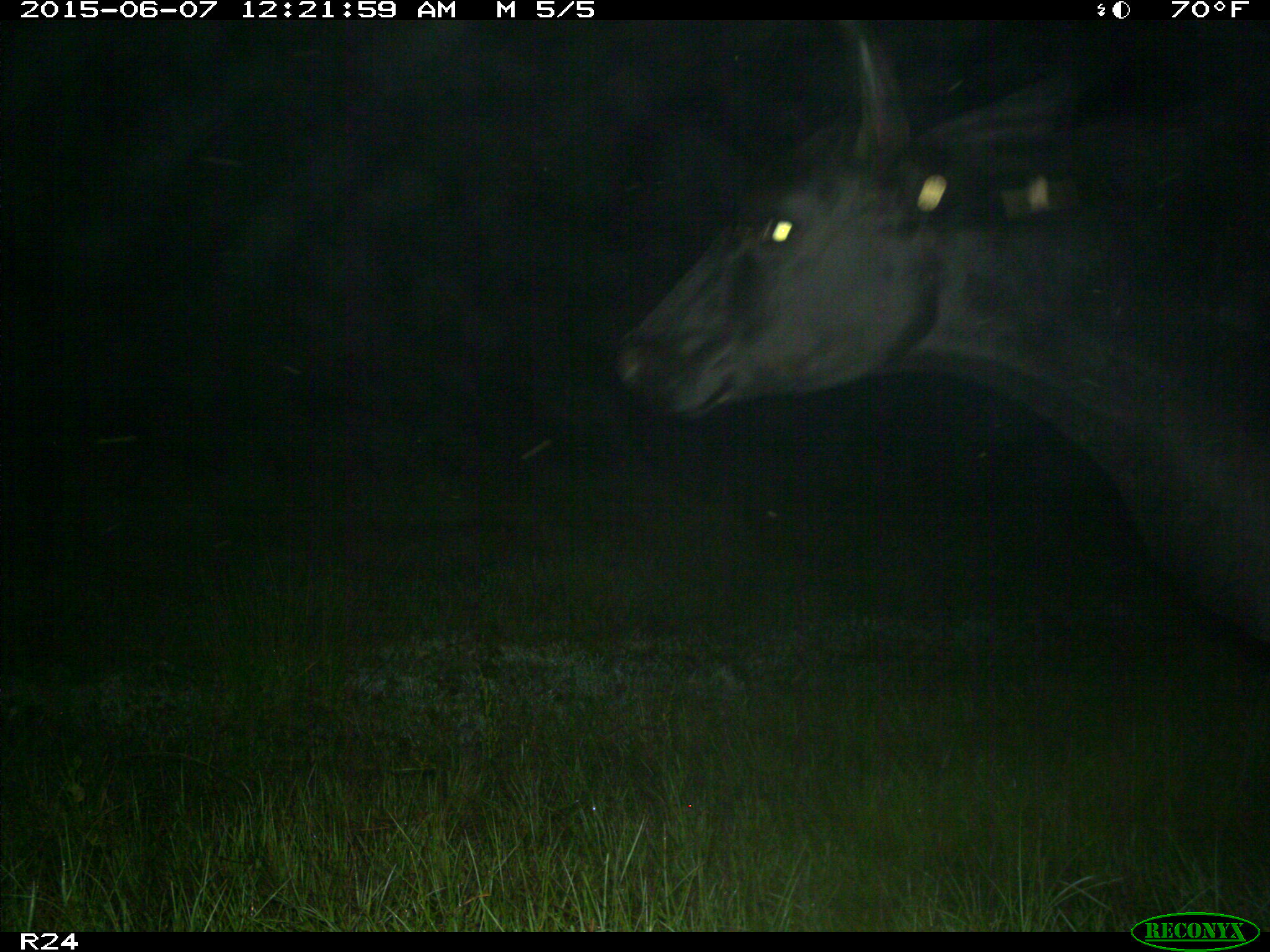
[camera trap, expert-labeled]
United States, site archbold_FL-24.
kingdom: Animalia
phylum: Chordata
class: Mammalia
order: Artiodactyla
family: Bovidae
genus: Bos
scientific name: Bos taurus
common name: domestic cow